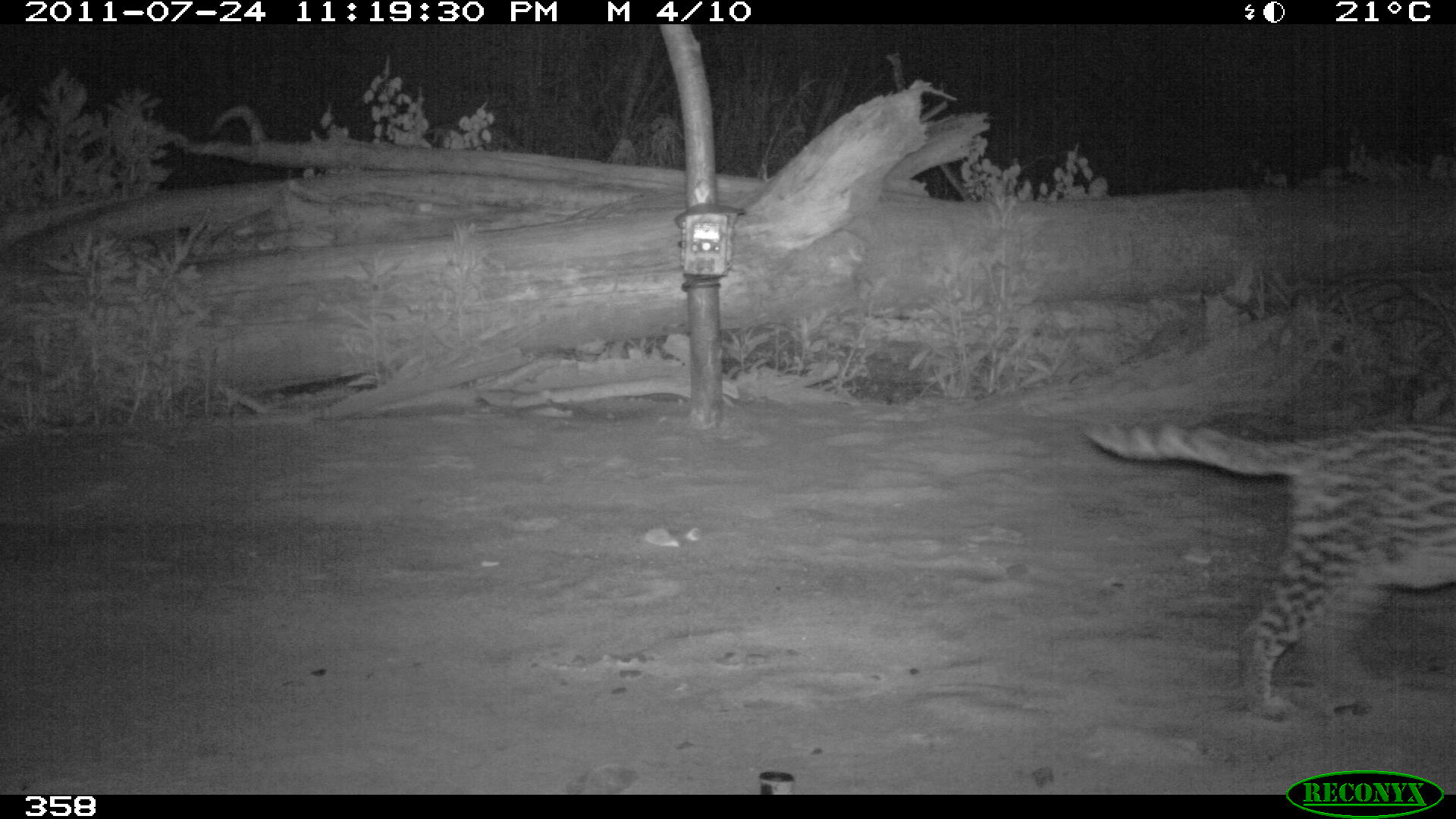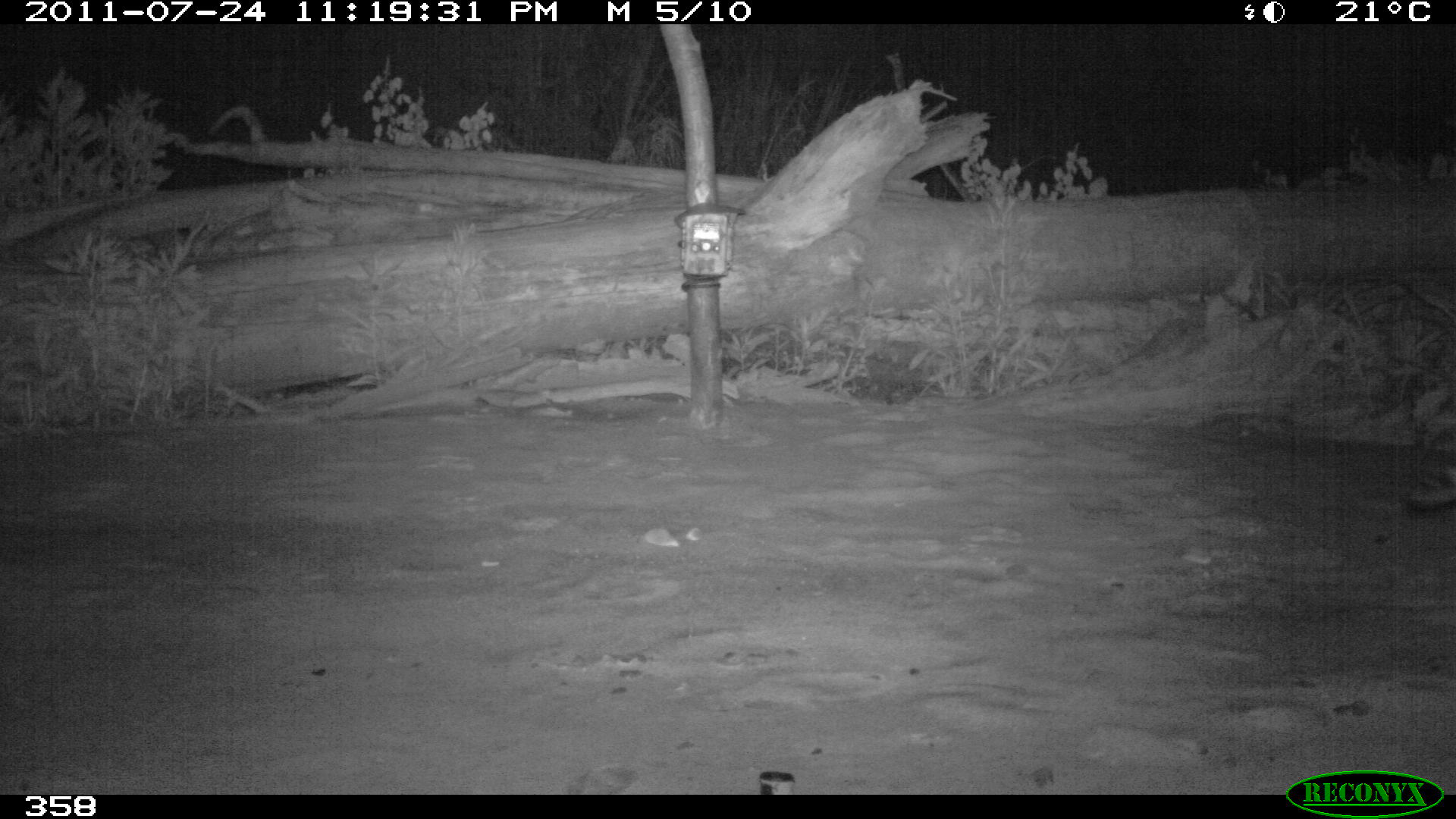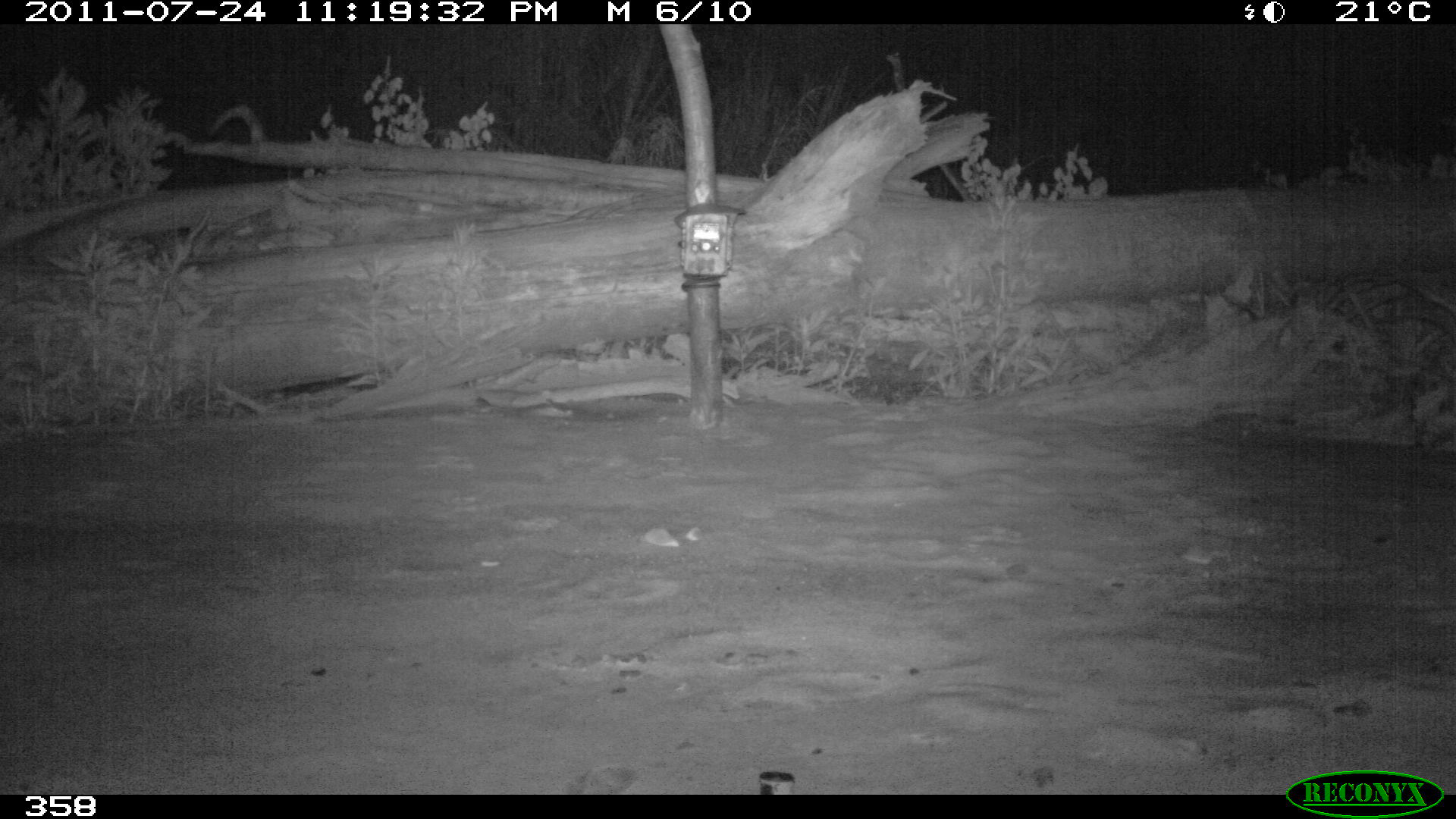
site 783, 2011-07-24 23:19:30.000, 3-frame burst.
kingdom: Animalia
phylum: Chordata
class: Mammalia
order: Carnivora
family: Felidae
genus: Leopardus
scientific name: Leopardus pardalis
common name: ocelot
Leopardus pardalis (ocelot).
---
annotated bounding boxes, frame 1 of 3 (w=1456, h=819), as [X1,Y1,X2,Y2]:
leopardus pardalis: [1076,416,1456,723]